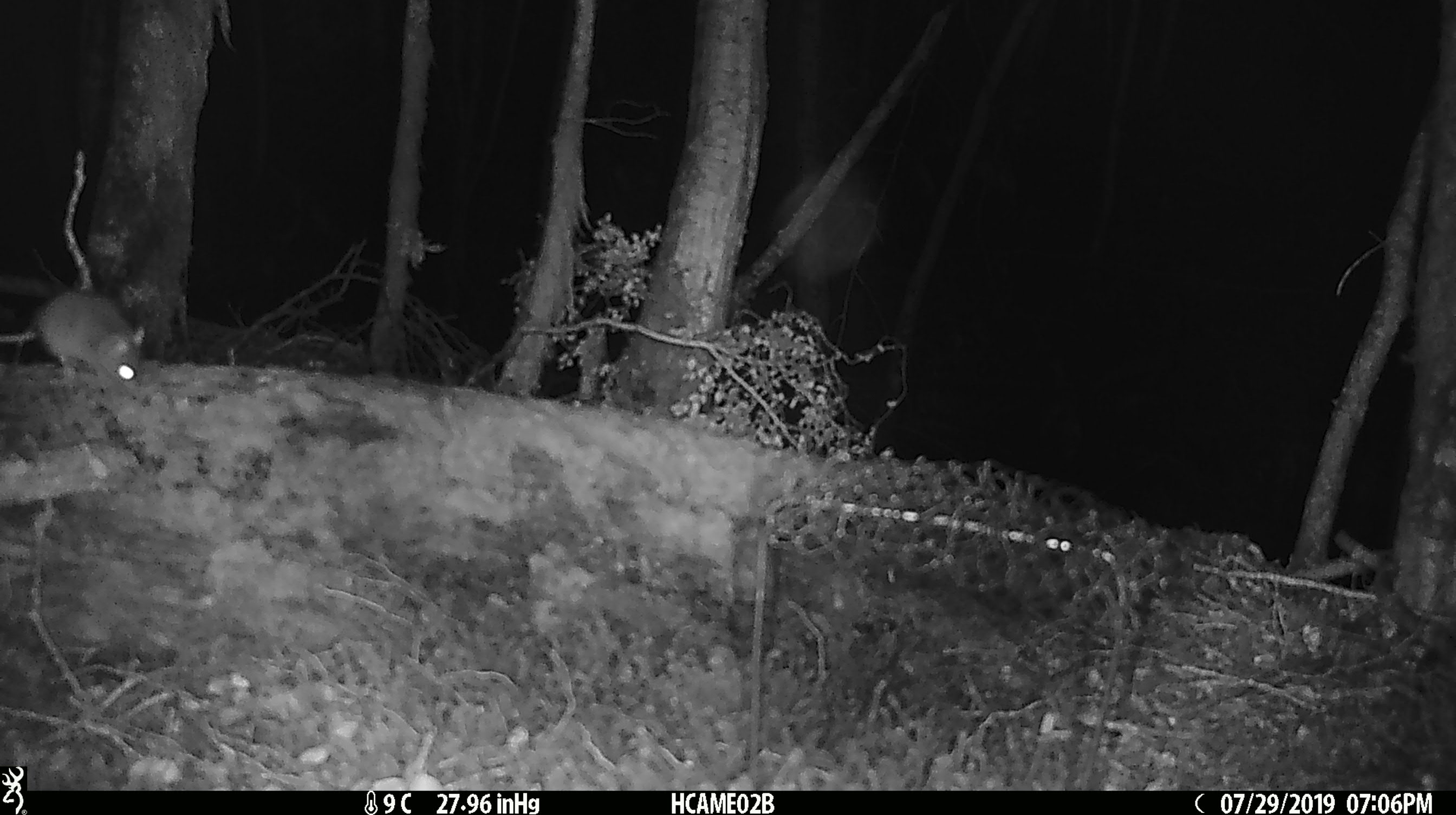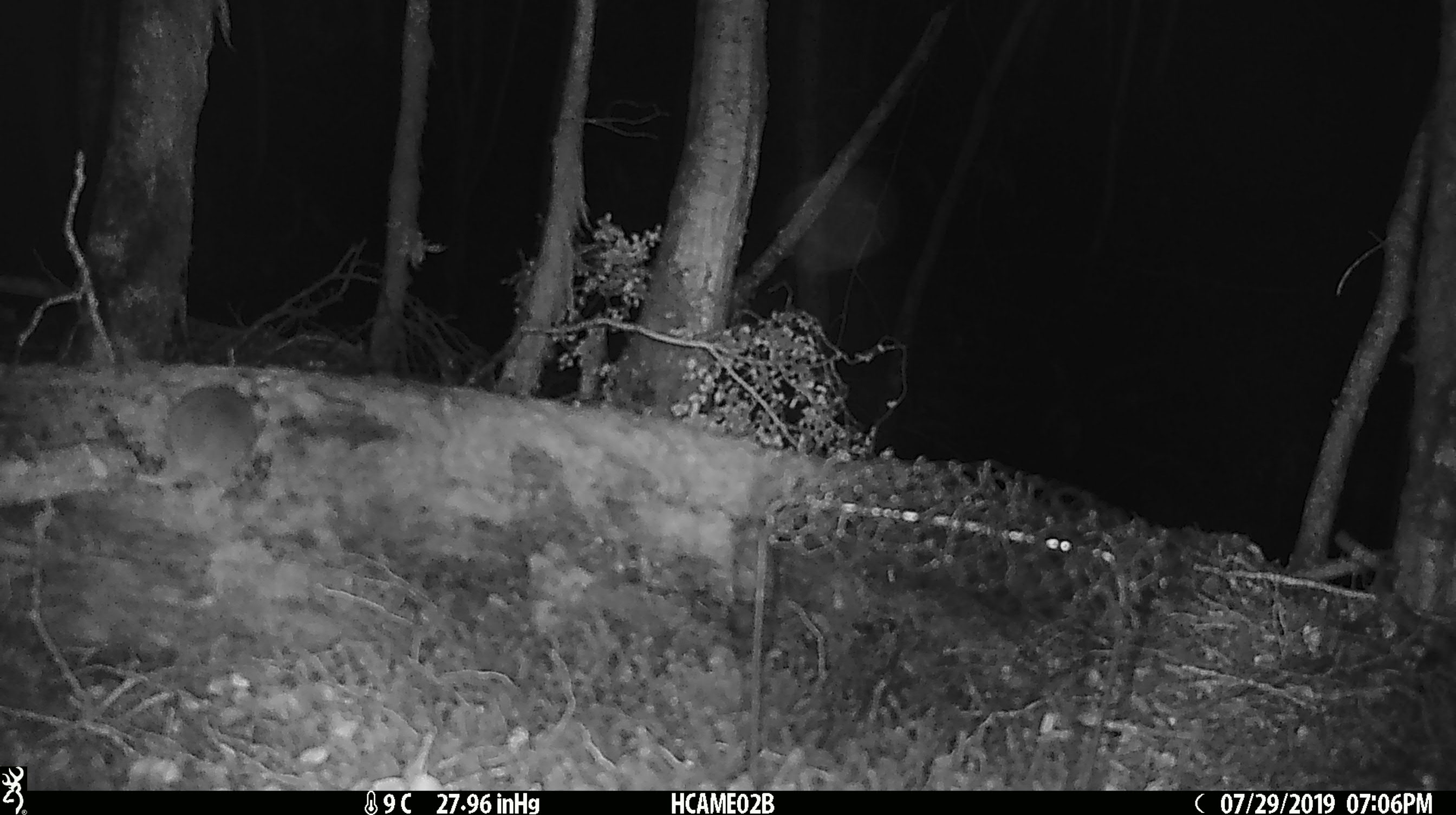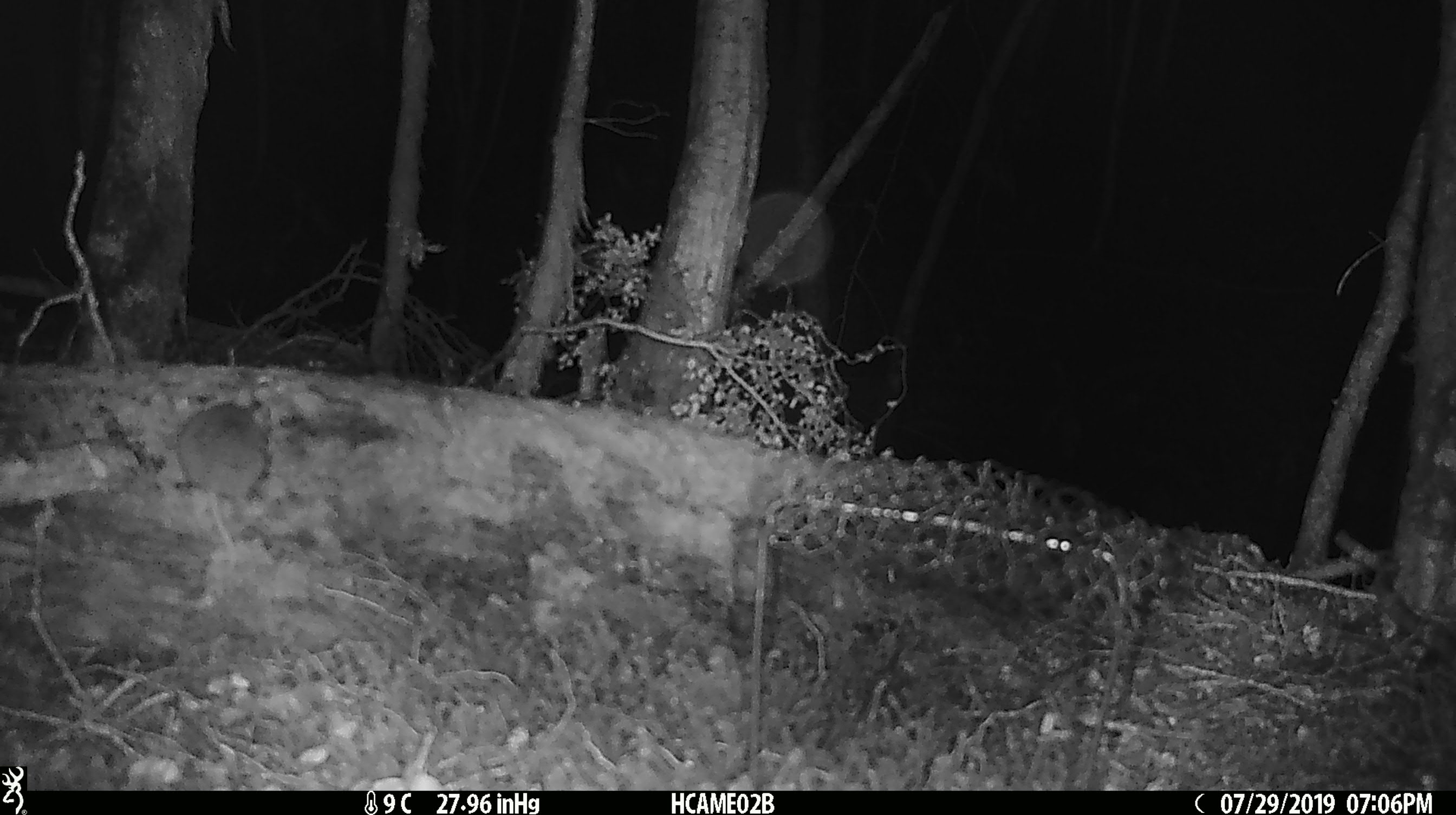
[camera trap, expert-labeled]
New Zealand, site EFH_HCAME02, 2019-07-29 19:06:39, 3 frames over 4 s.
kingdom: Animalia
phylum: Chordata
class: Mammalia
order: Rodentia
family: Muridae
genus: Mus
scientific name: Mus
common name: mouse